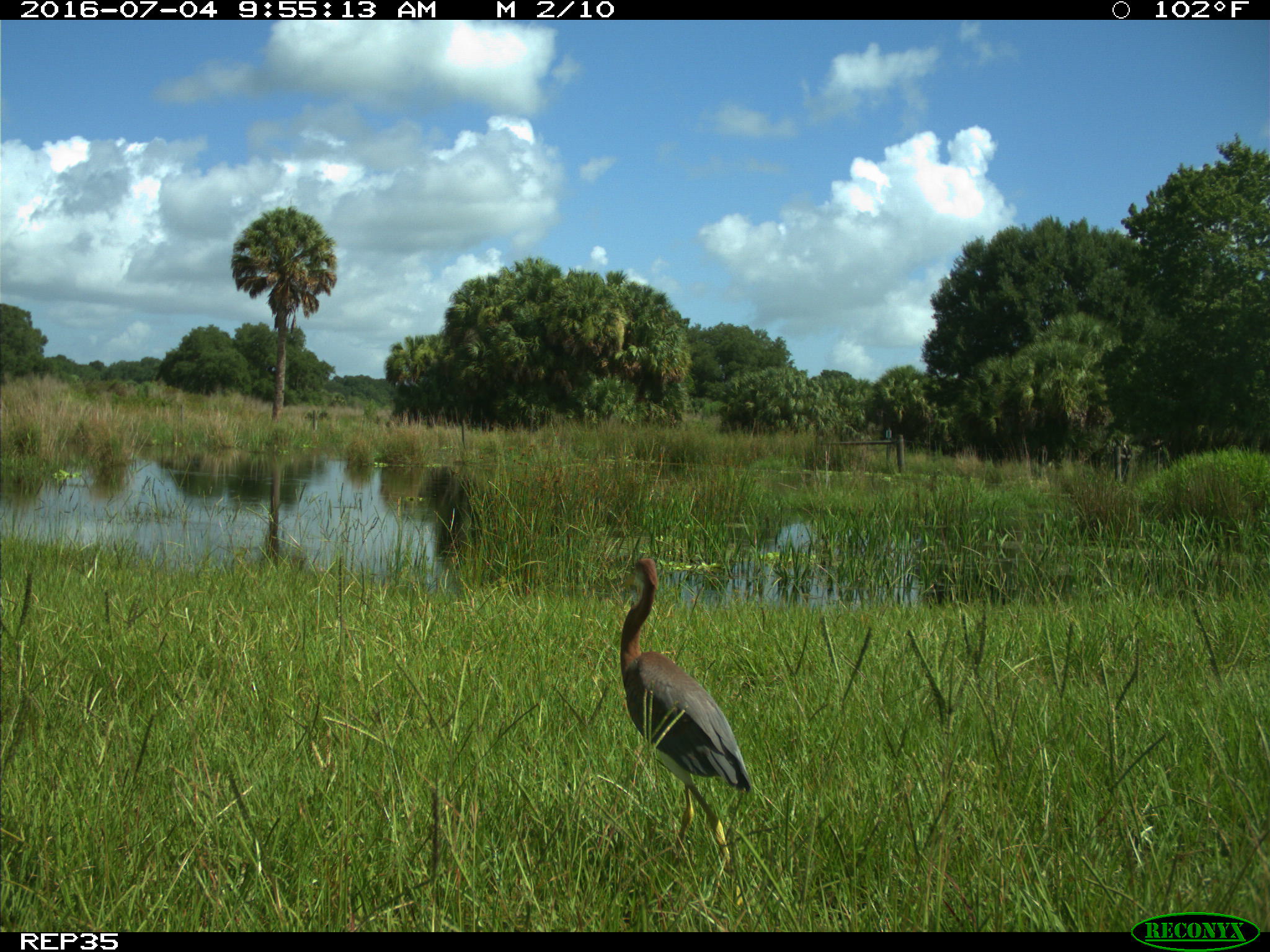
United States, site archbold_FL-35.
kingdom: Animalia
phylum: Chordata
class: Aves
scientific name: Aves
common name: birds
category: unidentified bird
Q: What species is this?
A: Unidentified bird (birds) (Aves).